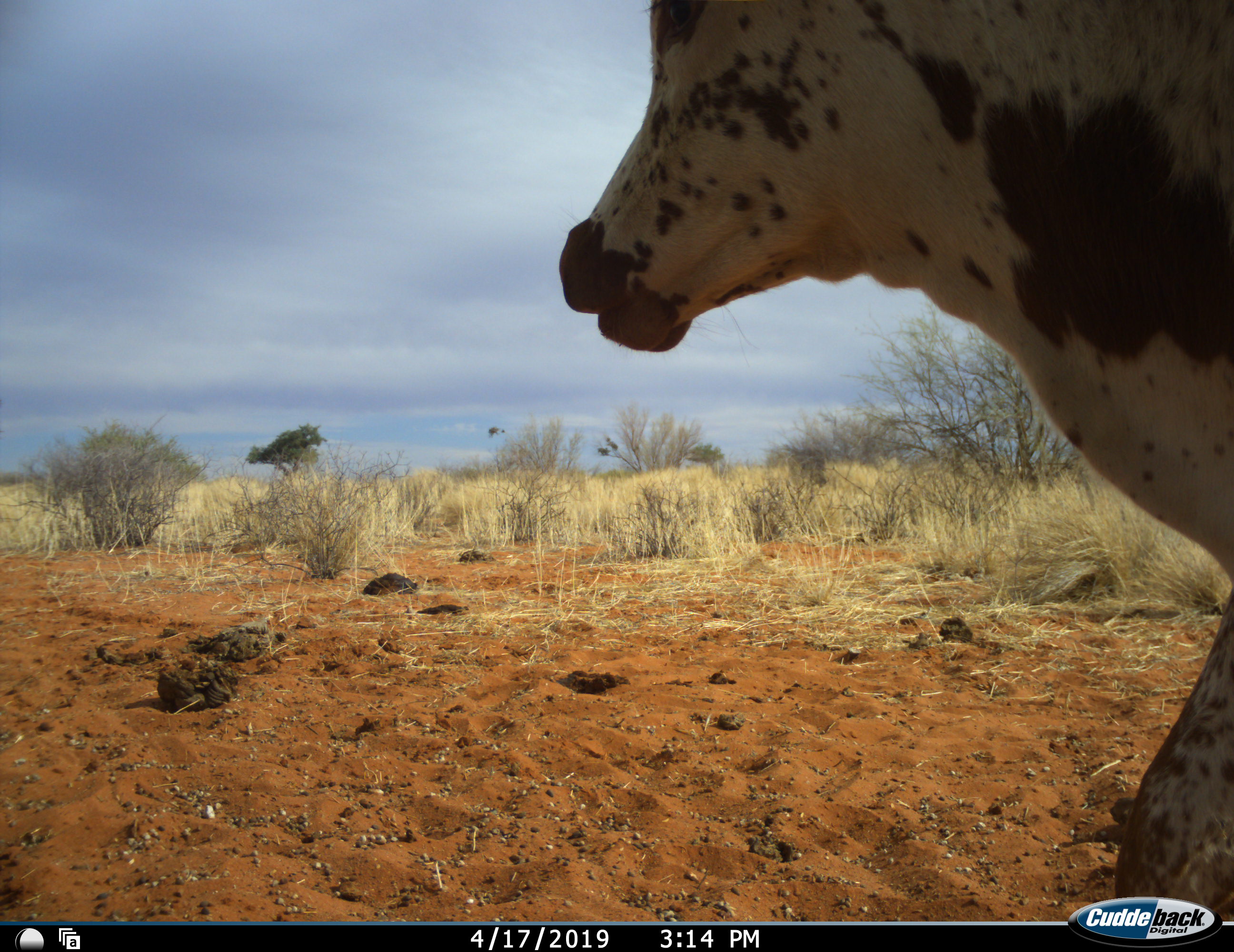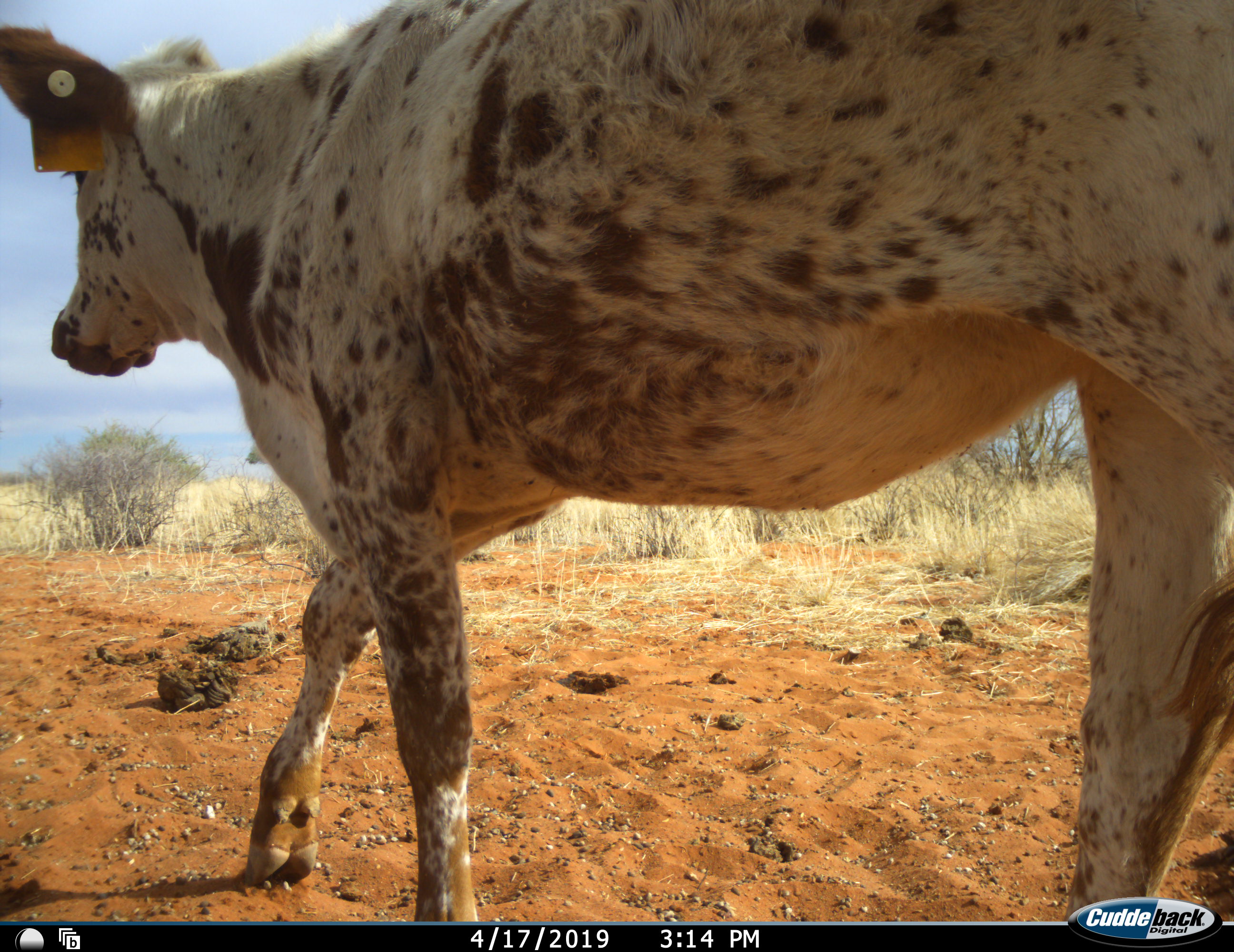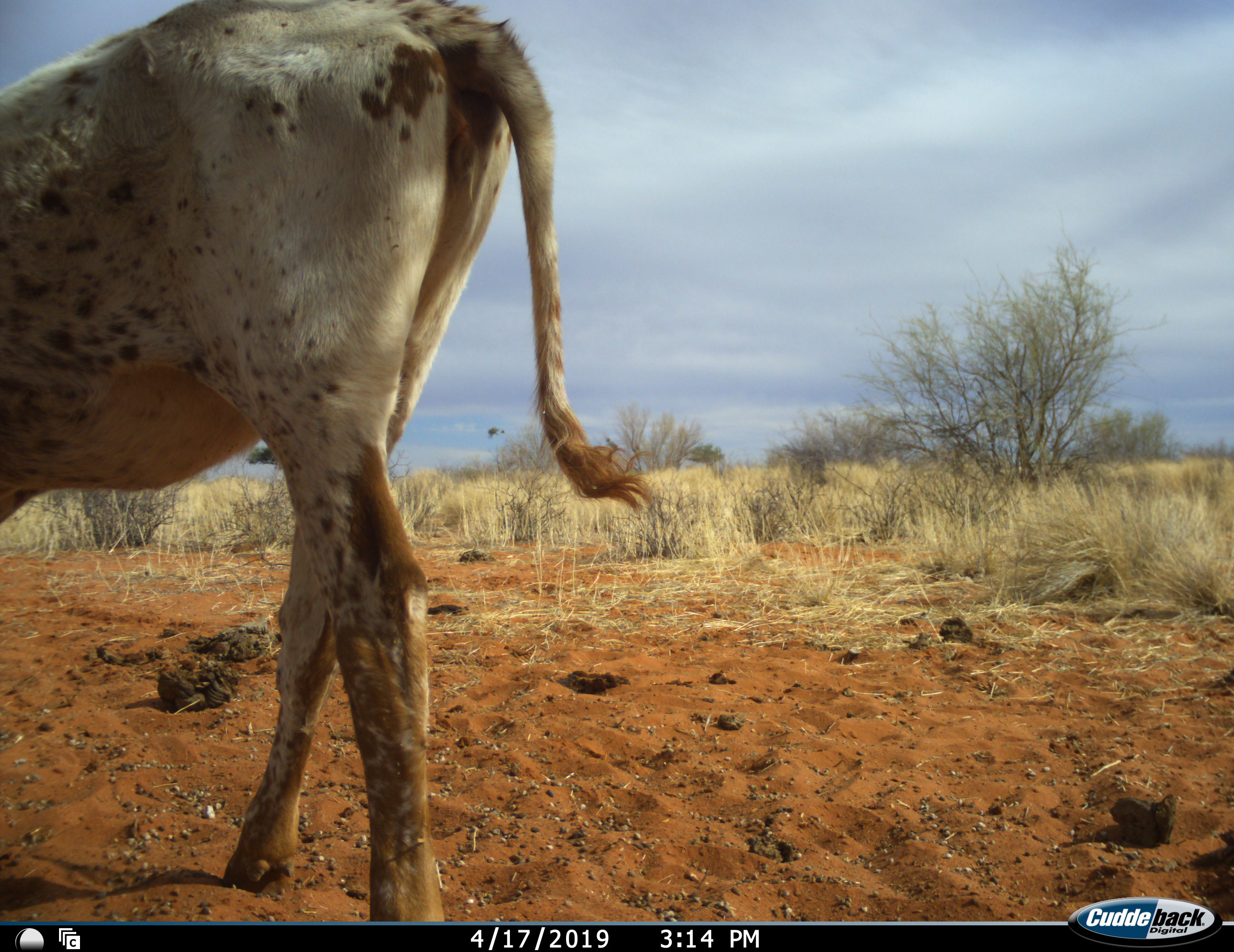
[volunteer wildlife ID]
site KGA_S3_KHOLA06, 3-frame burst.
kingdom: Animalia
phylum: Chordata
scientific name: Vertebrata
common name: domestic animal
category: domesticanimal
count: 1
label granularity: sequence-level